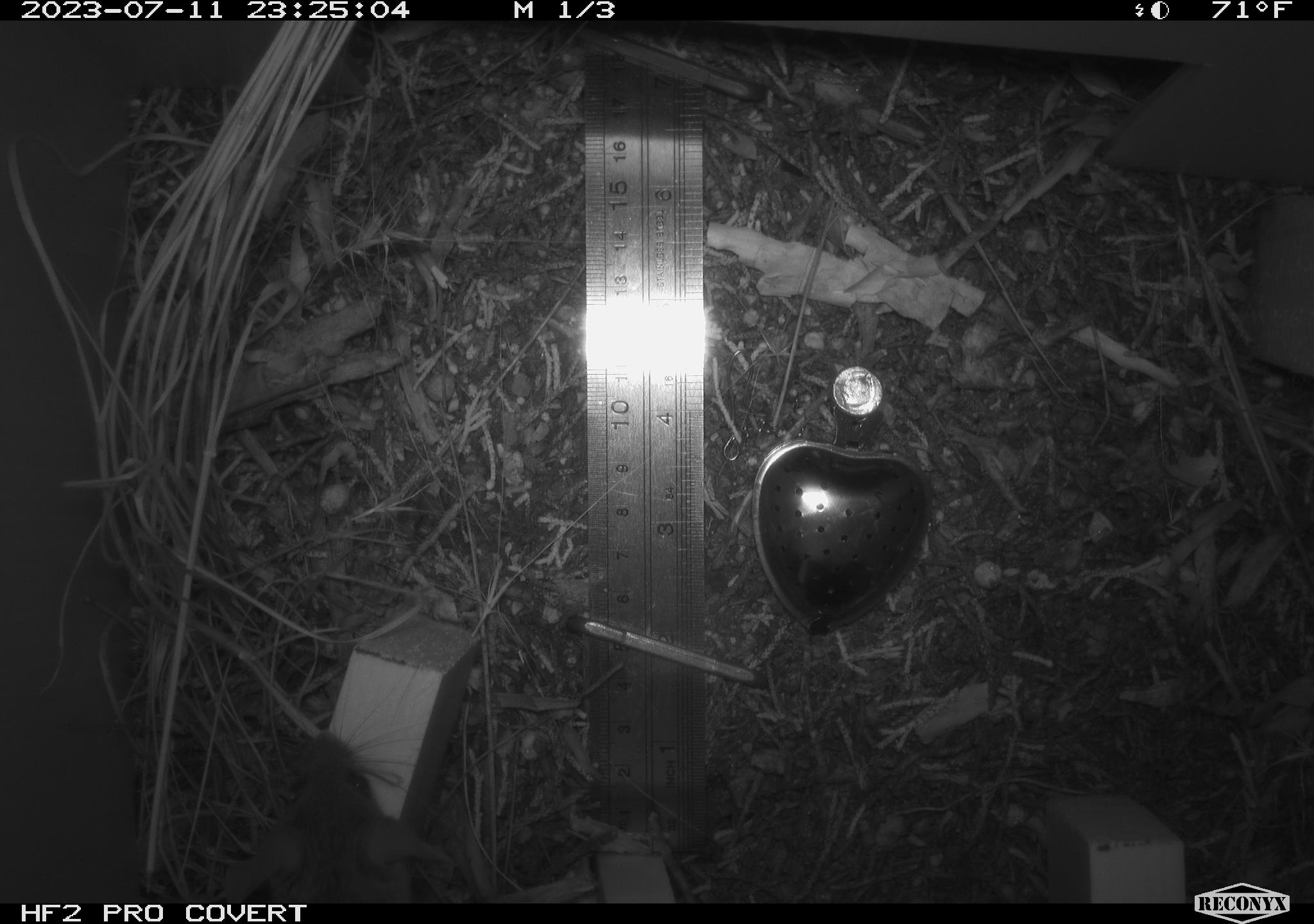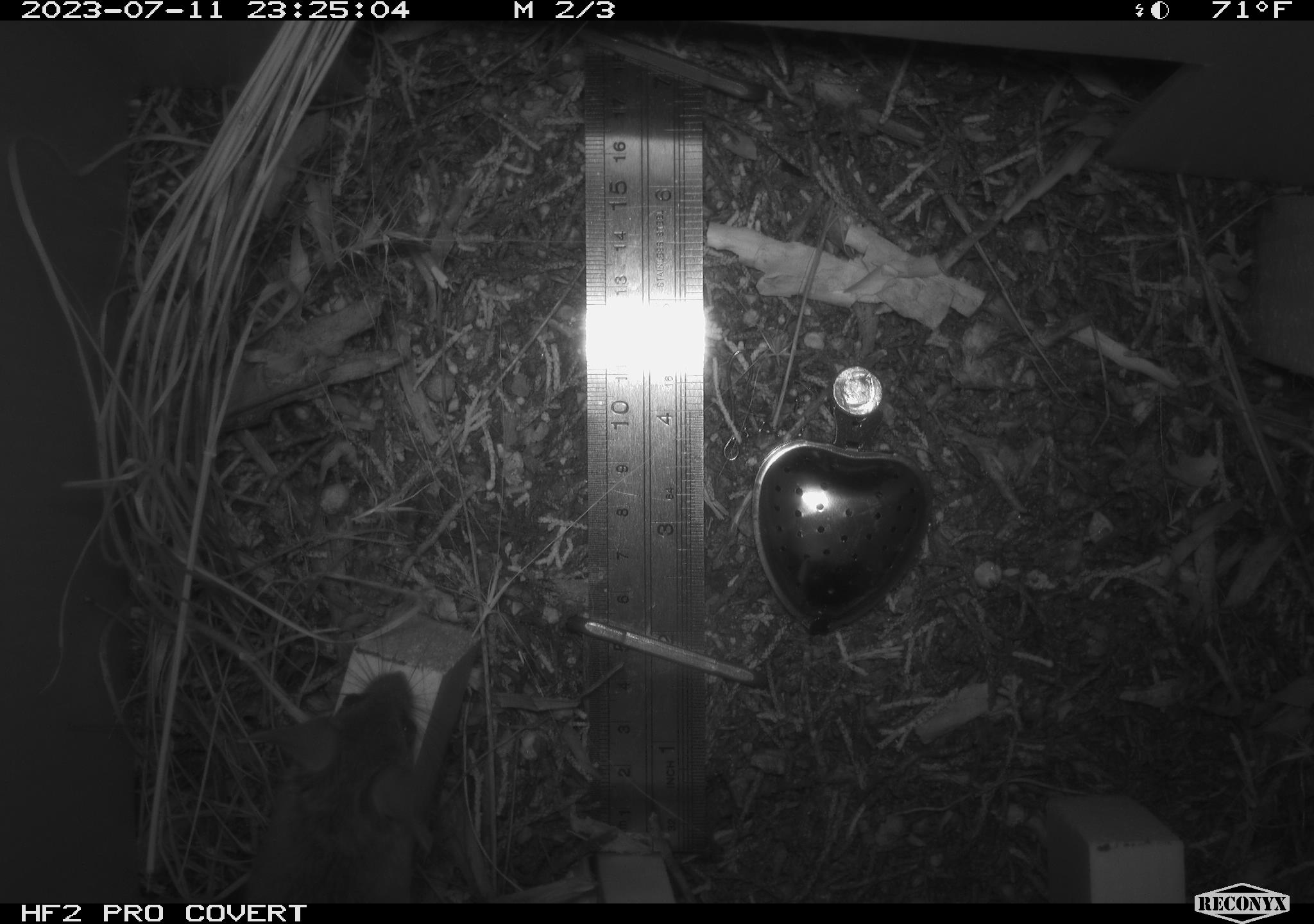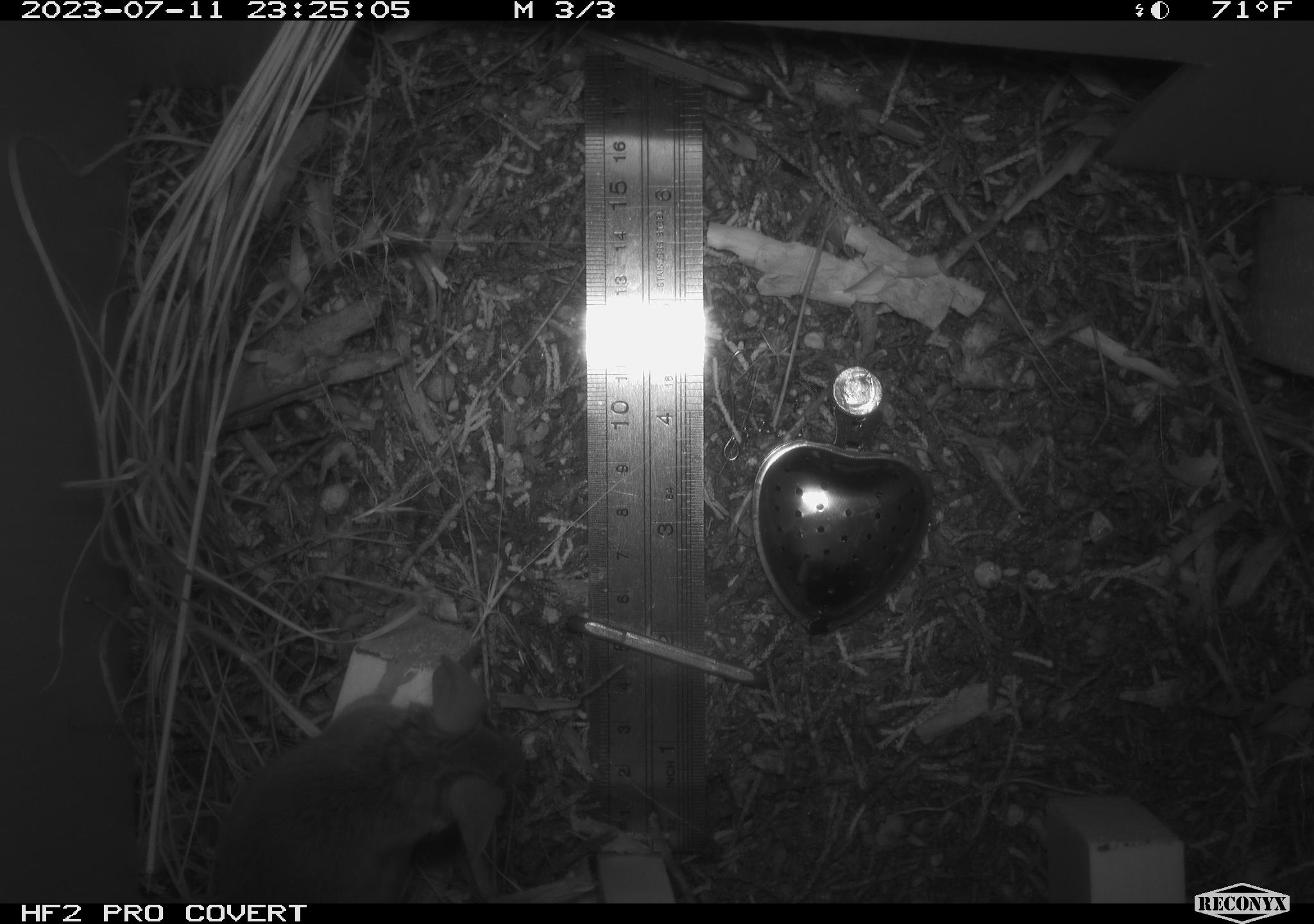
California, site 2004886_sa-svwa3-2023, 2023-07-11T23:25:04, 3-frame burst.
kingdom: Animalia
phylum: Chordata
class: Mammalia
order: Rodentia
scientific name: Rodentia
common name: mouse species